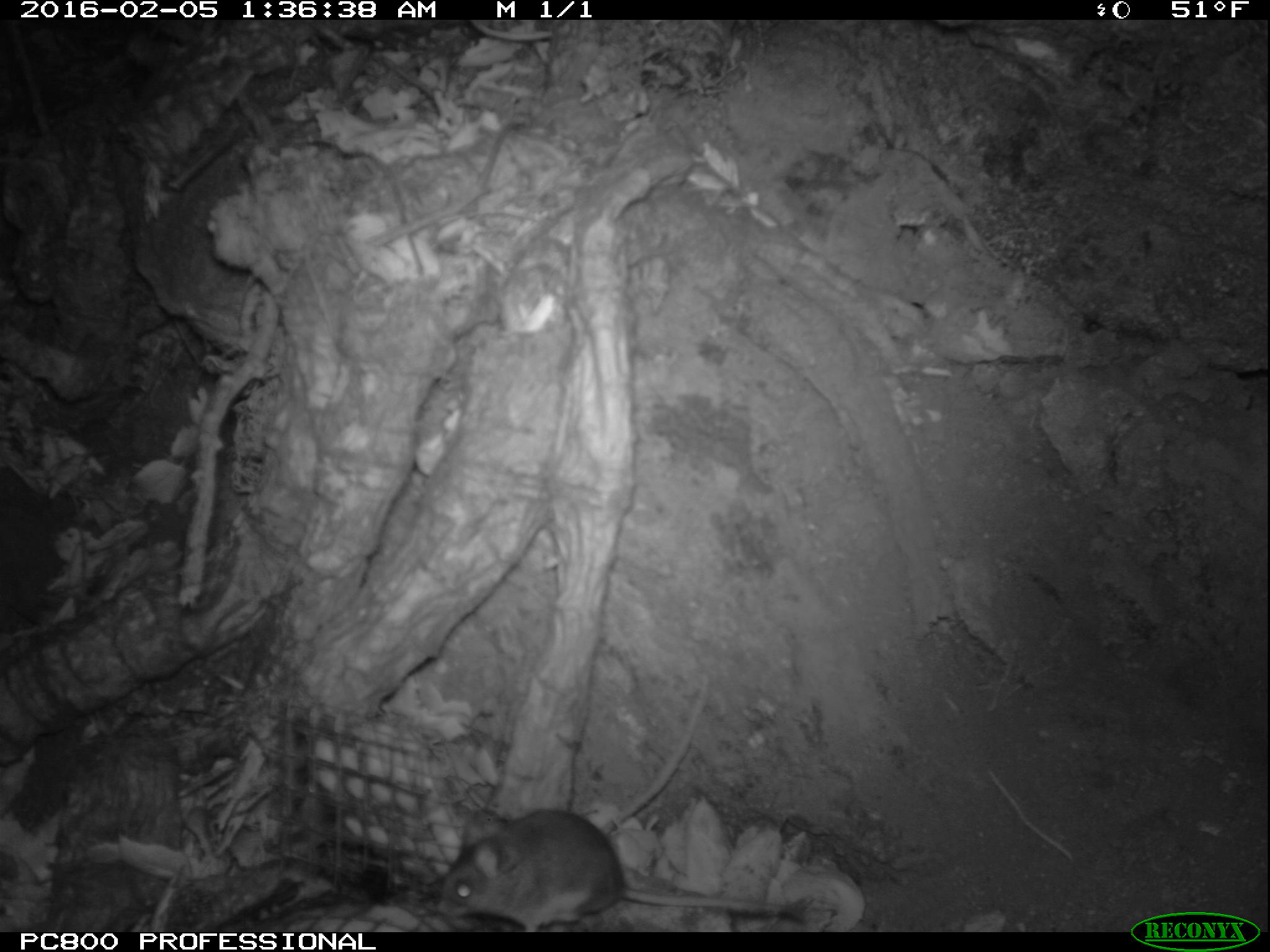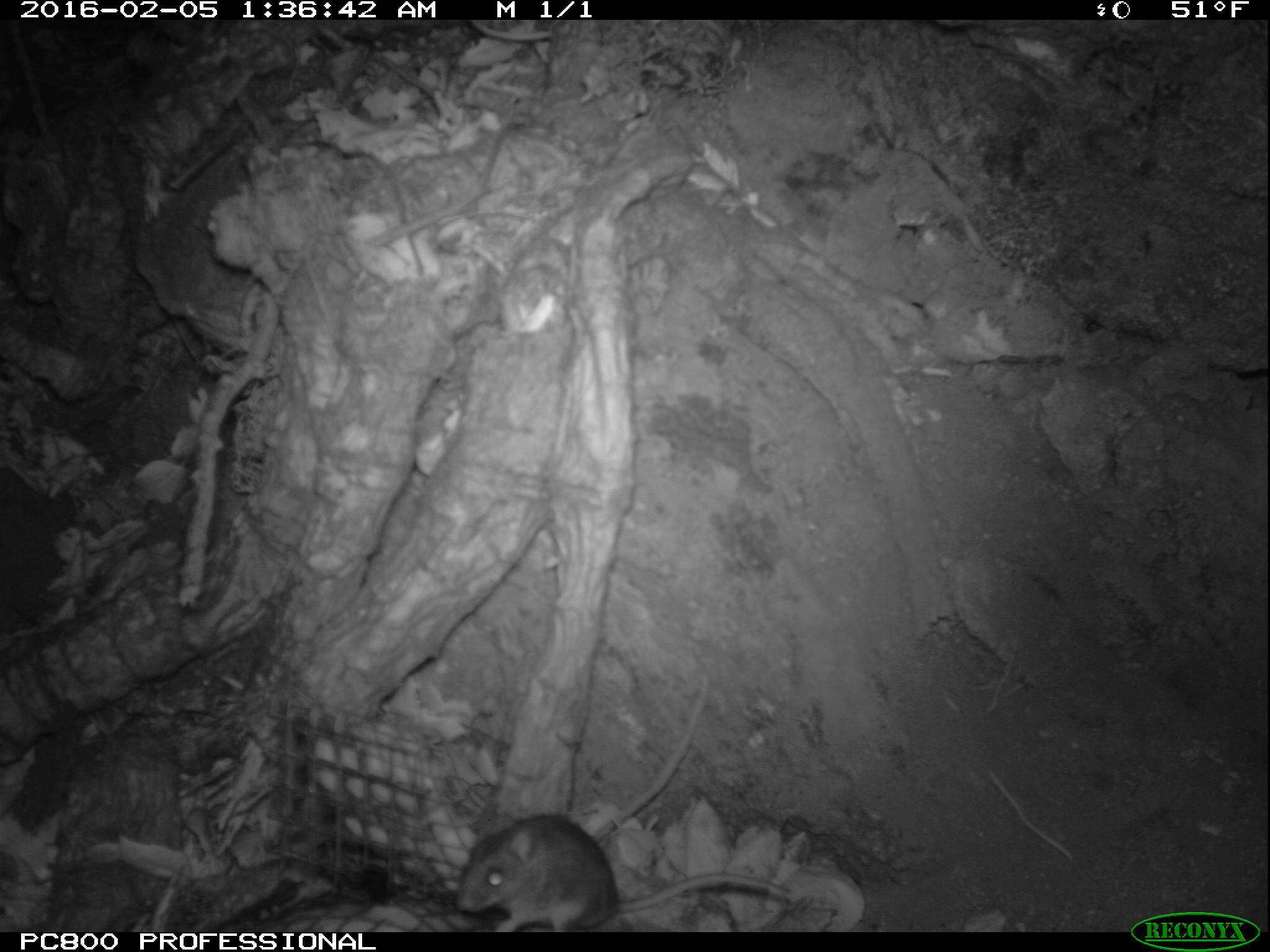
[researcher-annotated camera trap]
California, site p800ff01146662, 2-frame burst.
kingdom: Animalia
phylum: Chordata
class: Mammalia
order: Rodentia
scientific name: Rodentia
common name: rodent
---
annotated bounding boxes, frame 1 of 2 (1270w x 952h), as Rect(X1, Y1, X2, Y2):
rodent: Rect(438, 809, 803, 932)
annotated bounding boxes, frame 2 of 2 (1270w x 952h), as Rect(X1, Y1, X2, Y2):
rodent: Rect(456, 811, 838, 932)